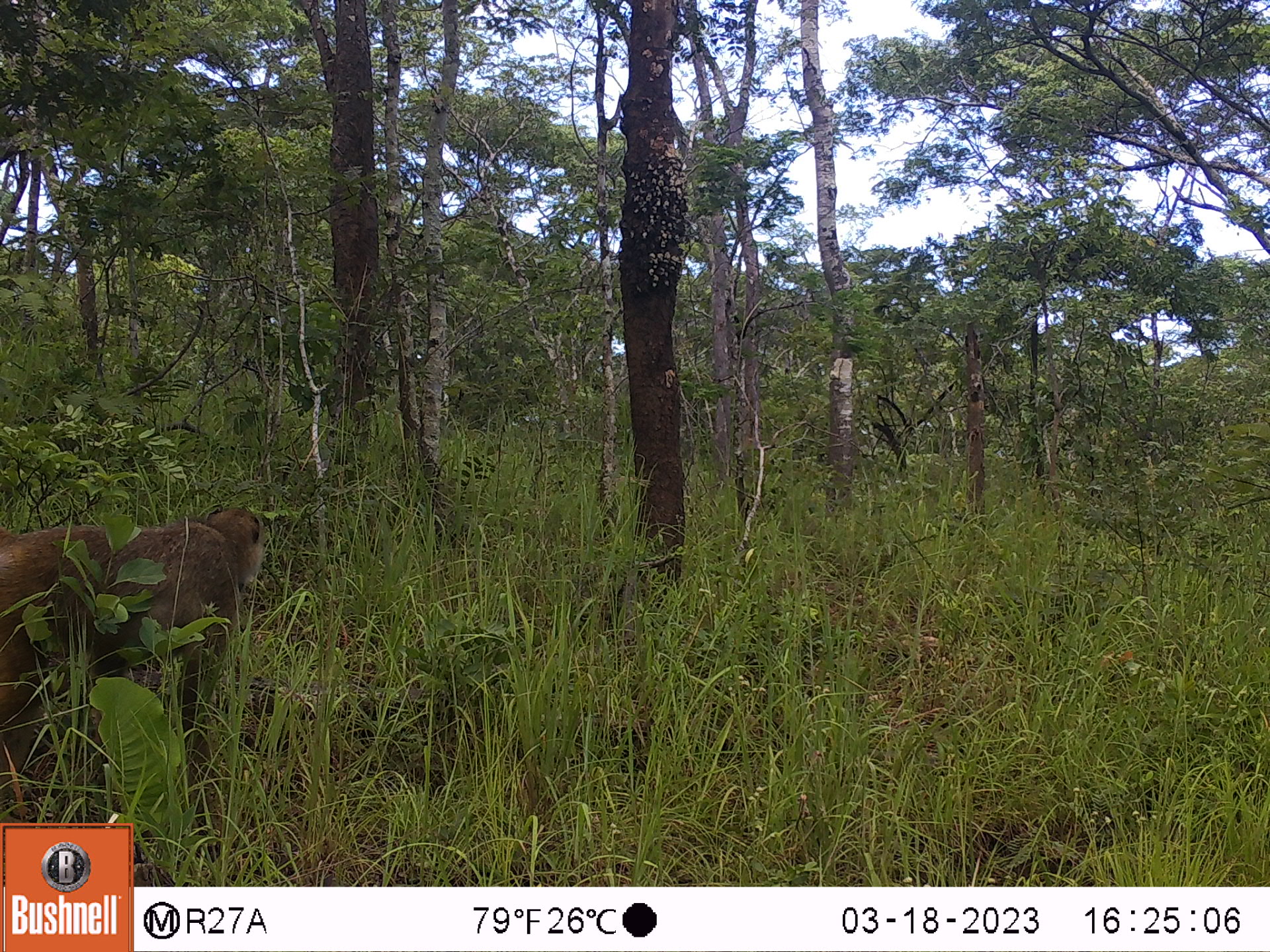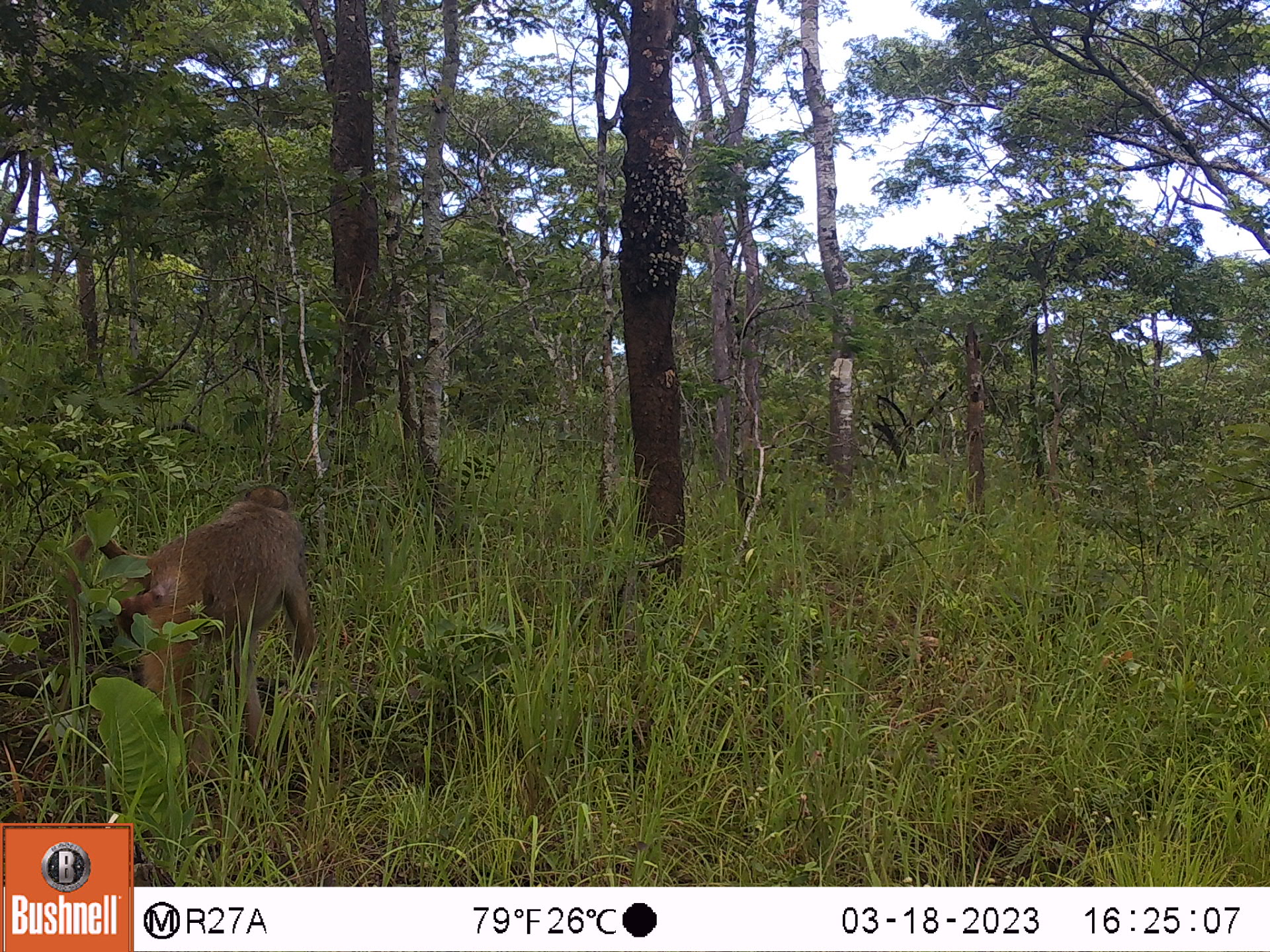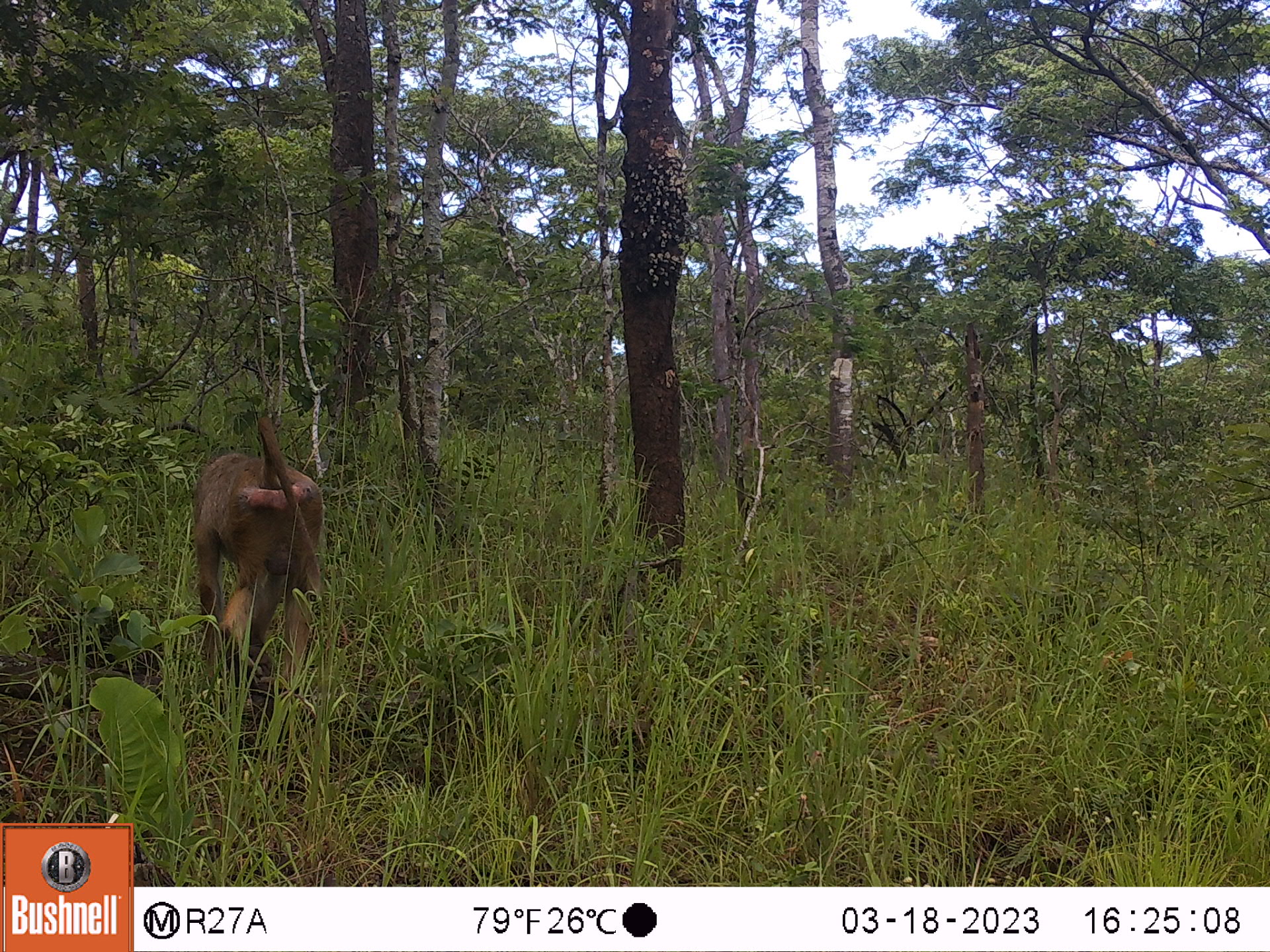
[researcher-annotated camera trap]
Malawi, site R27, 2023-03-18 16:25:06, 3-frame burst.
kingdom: Animalia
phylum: Chordata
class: Mammalia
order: Primates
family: Cercopithecidae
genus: Papio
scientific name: Papio cynocephalus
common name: yellow baboon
Yellow baboon (Papio cynocephalus), count 1.